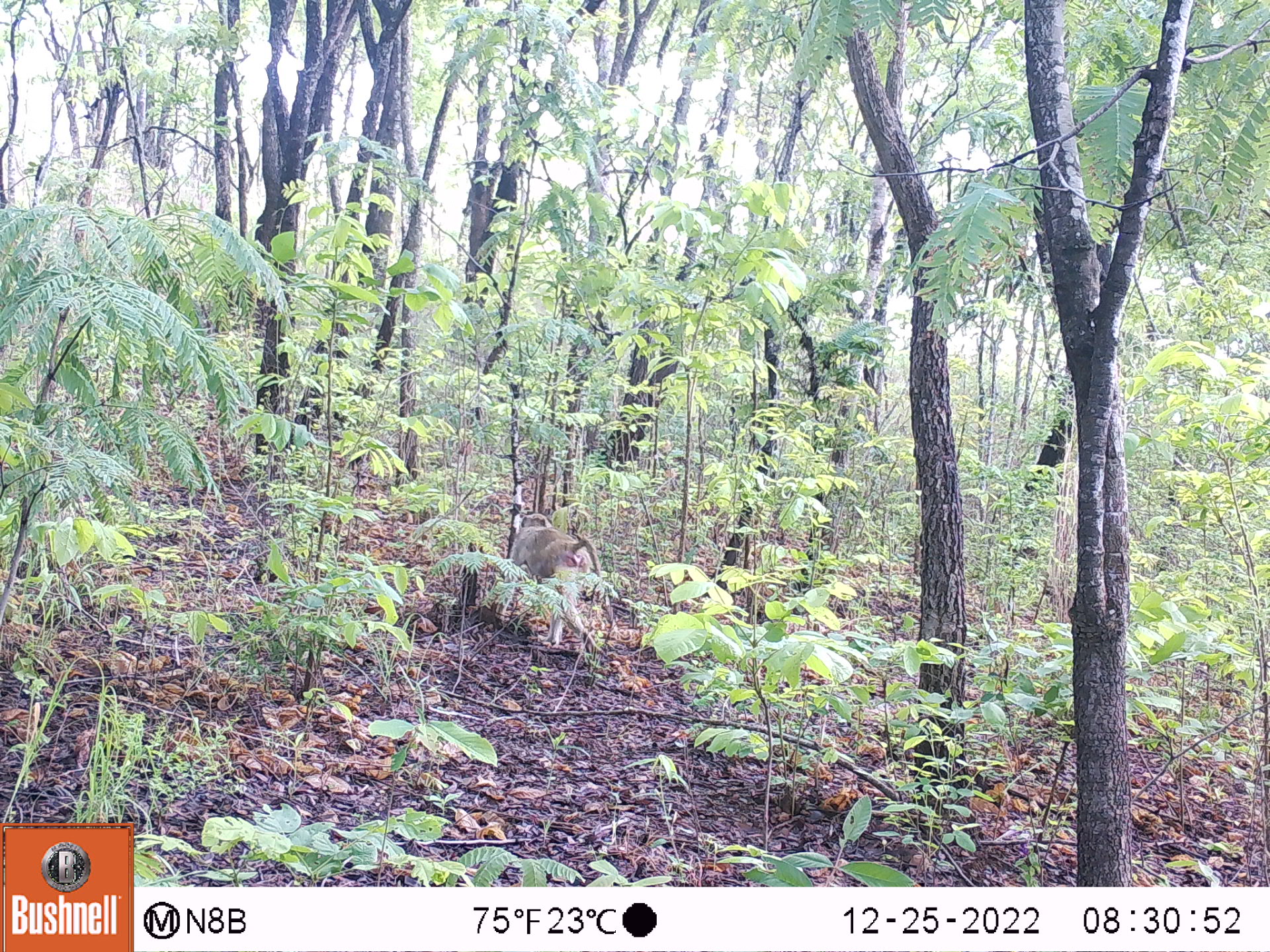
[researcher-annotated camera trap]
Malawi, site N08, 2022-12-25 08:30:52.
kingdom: Animalia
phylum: Chordata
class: Mammalia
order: Primates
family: Cercopithecidae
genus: Papio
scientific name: Papio cynocephalus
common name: yellow baboon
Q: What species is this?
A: Yellow baboon (Papio cynocephalus).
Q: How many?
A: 1.